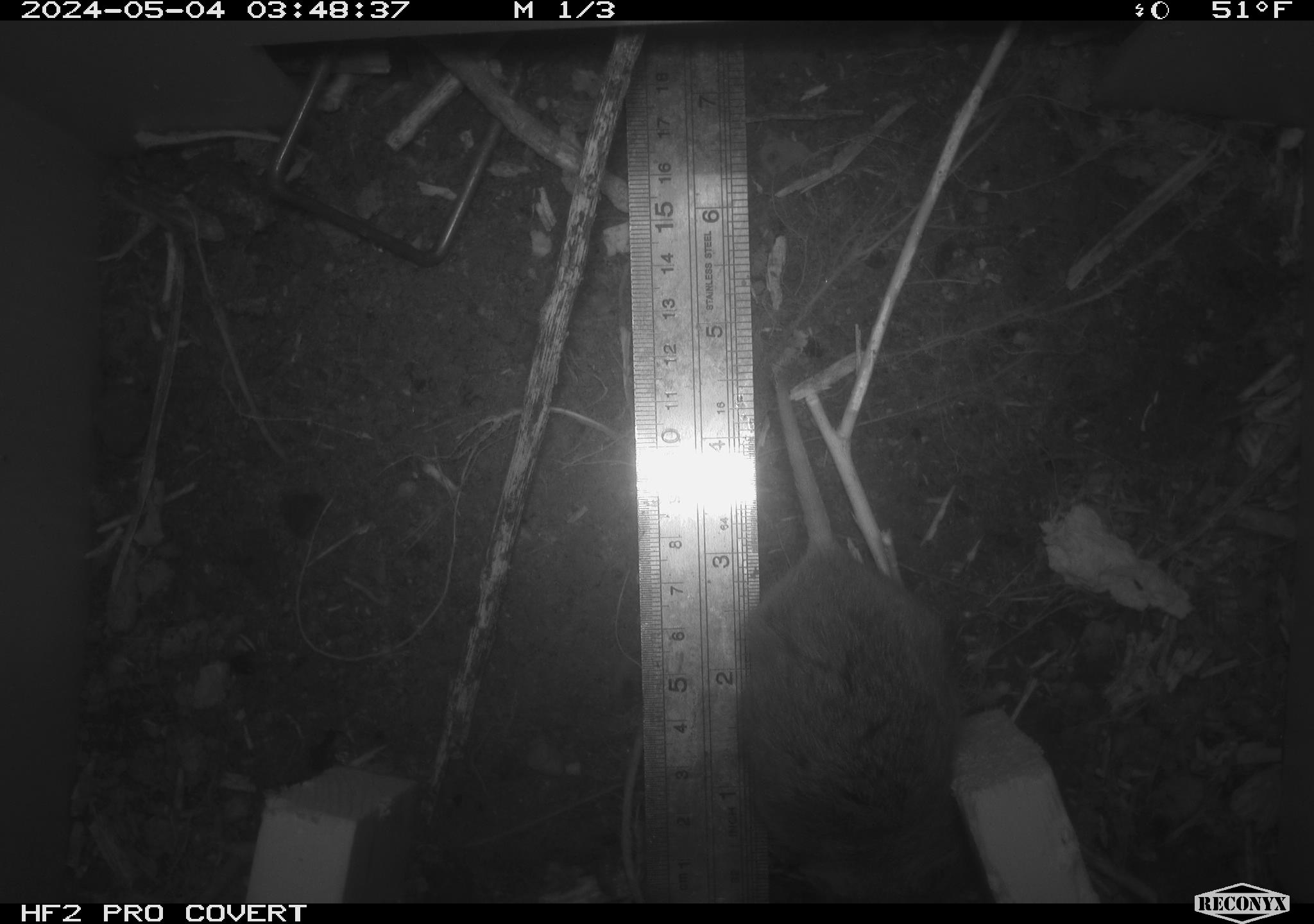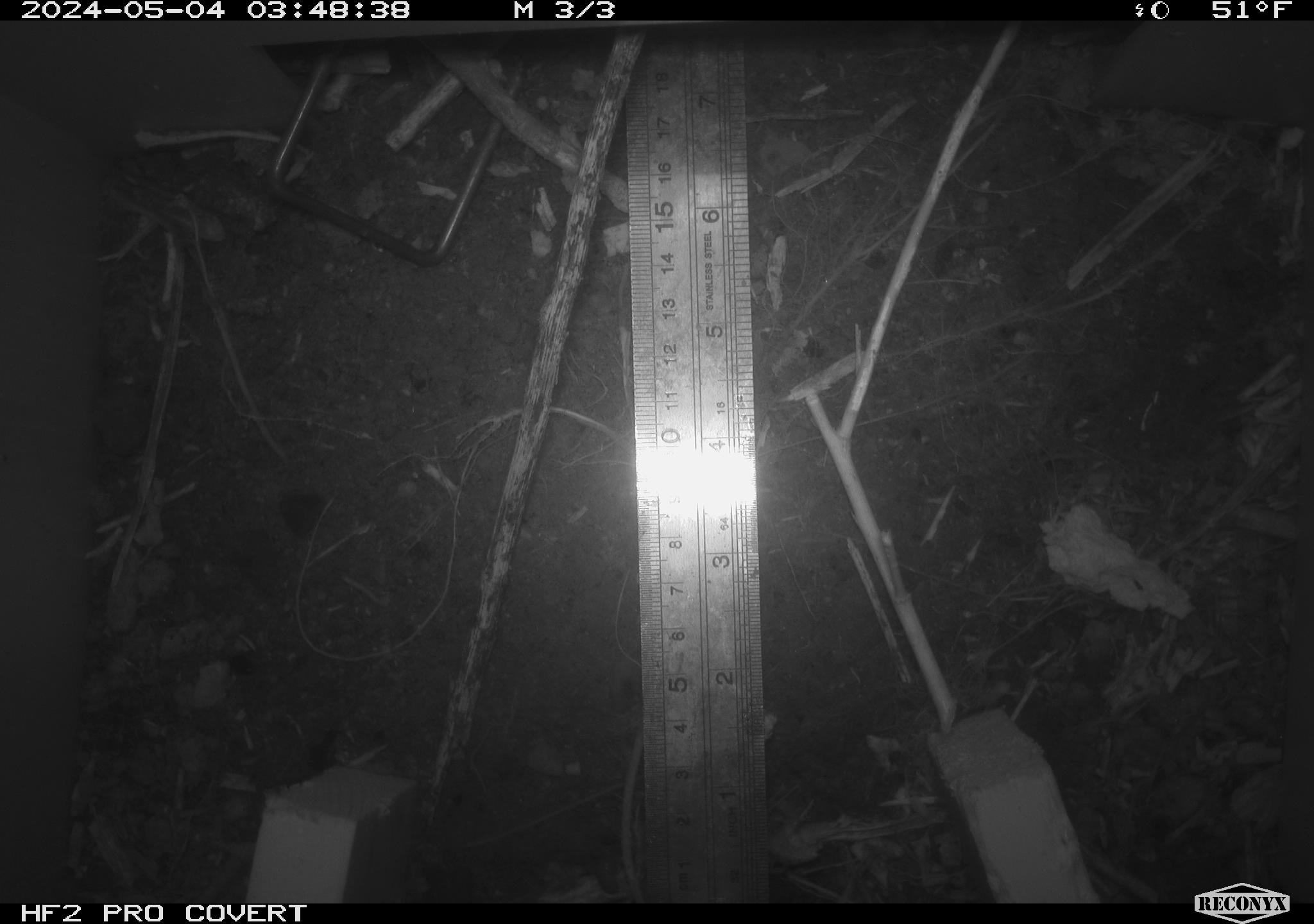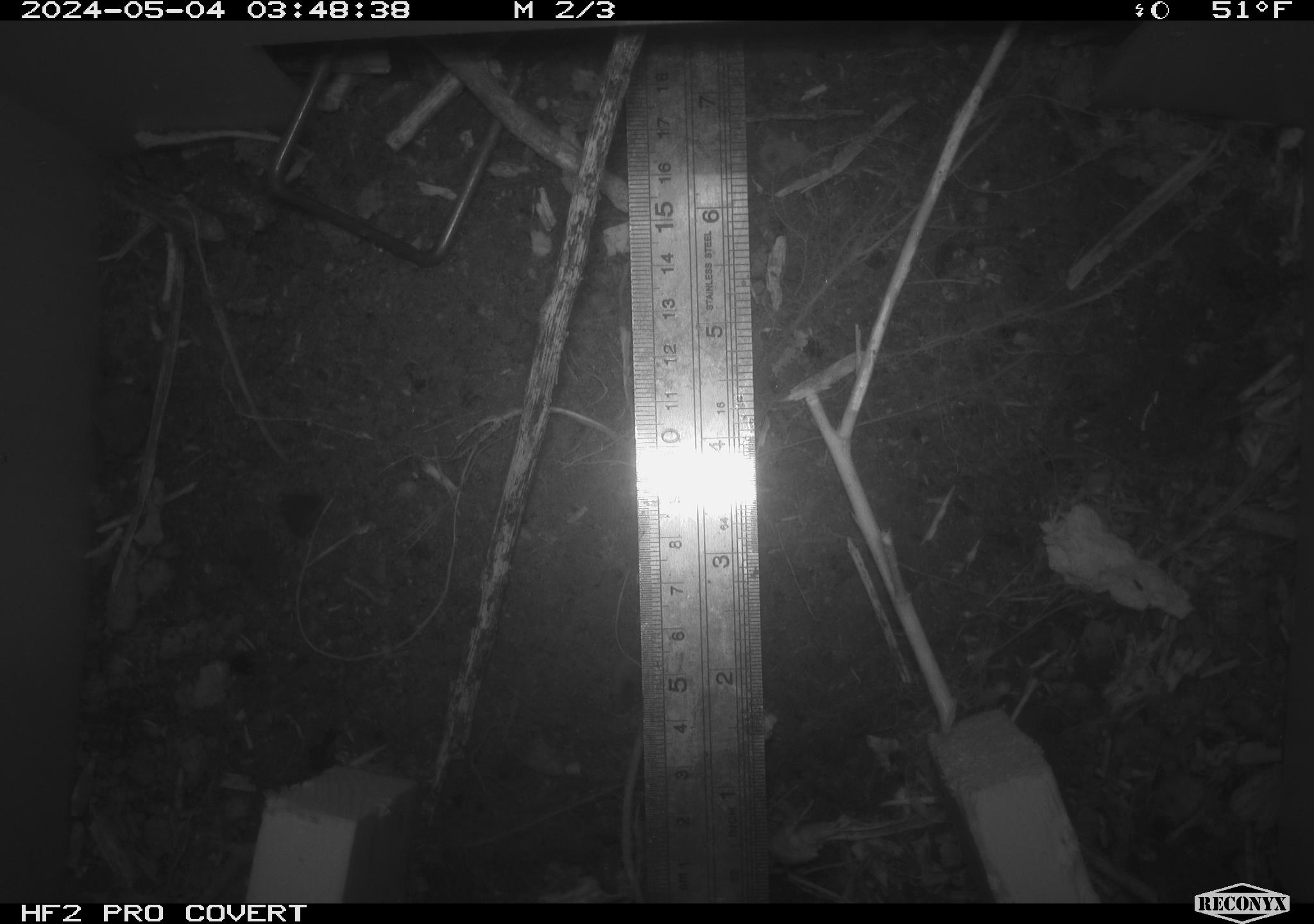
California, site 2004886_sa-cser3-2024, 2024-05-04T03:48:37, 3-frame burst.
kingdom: Animalia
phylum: Chordata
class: Mammalia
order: Rodentia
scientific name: Rodentia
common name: rodent